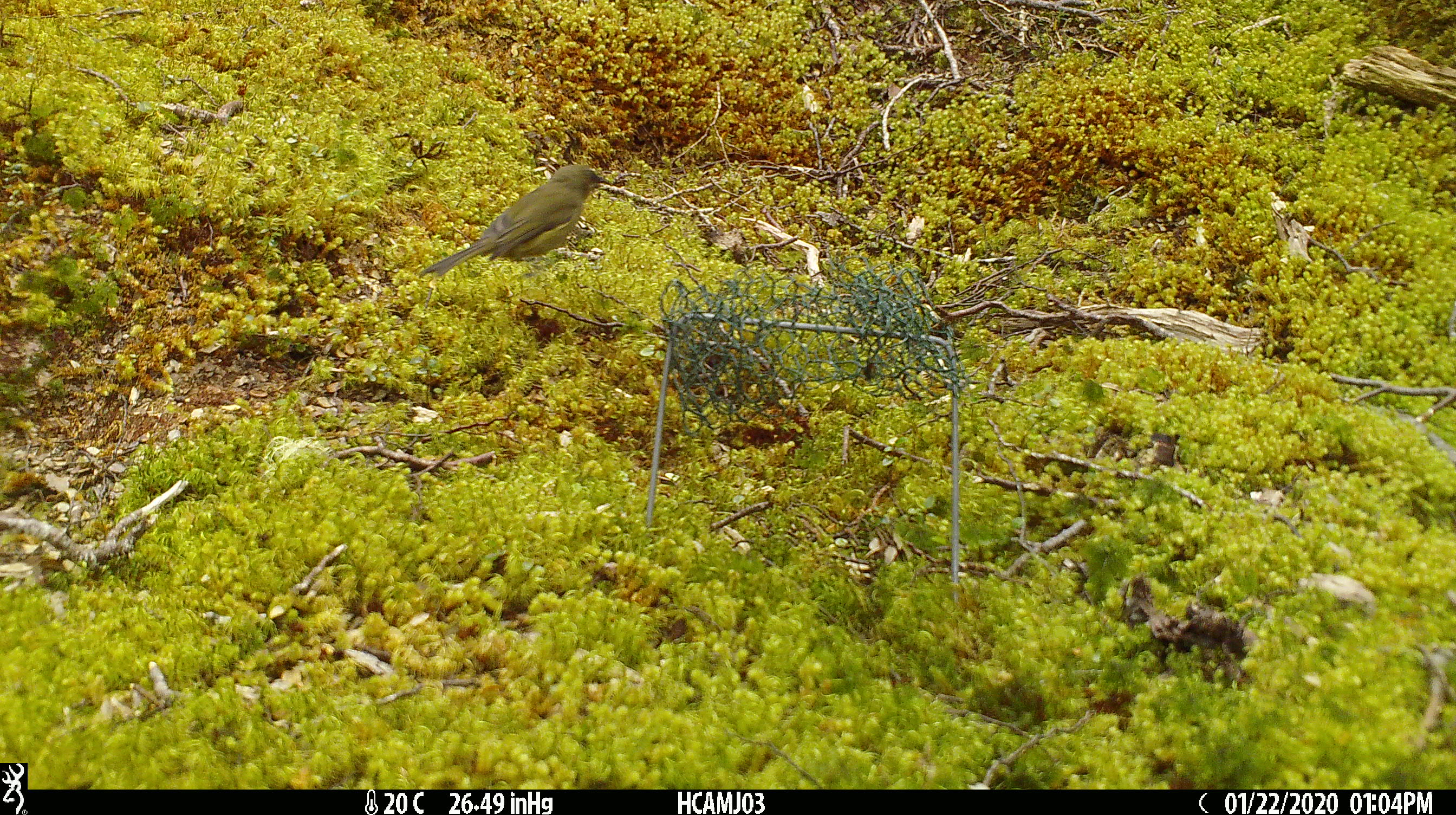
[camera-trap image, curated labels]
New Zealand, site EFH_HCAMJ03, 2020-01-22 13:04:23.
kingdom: Animalia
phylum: Chordata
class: Aves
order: Passeriformes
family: Meliphagidae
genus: Anthornis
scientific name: Anthornis melanura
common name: new zealand bellbird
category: bellbird